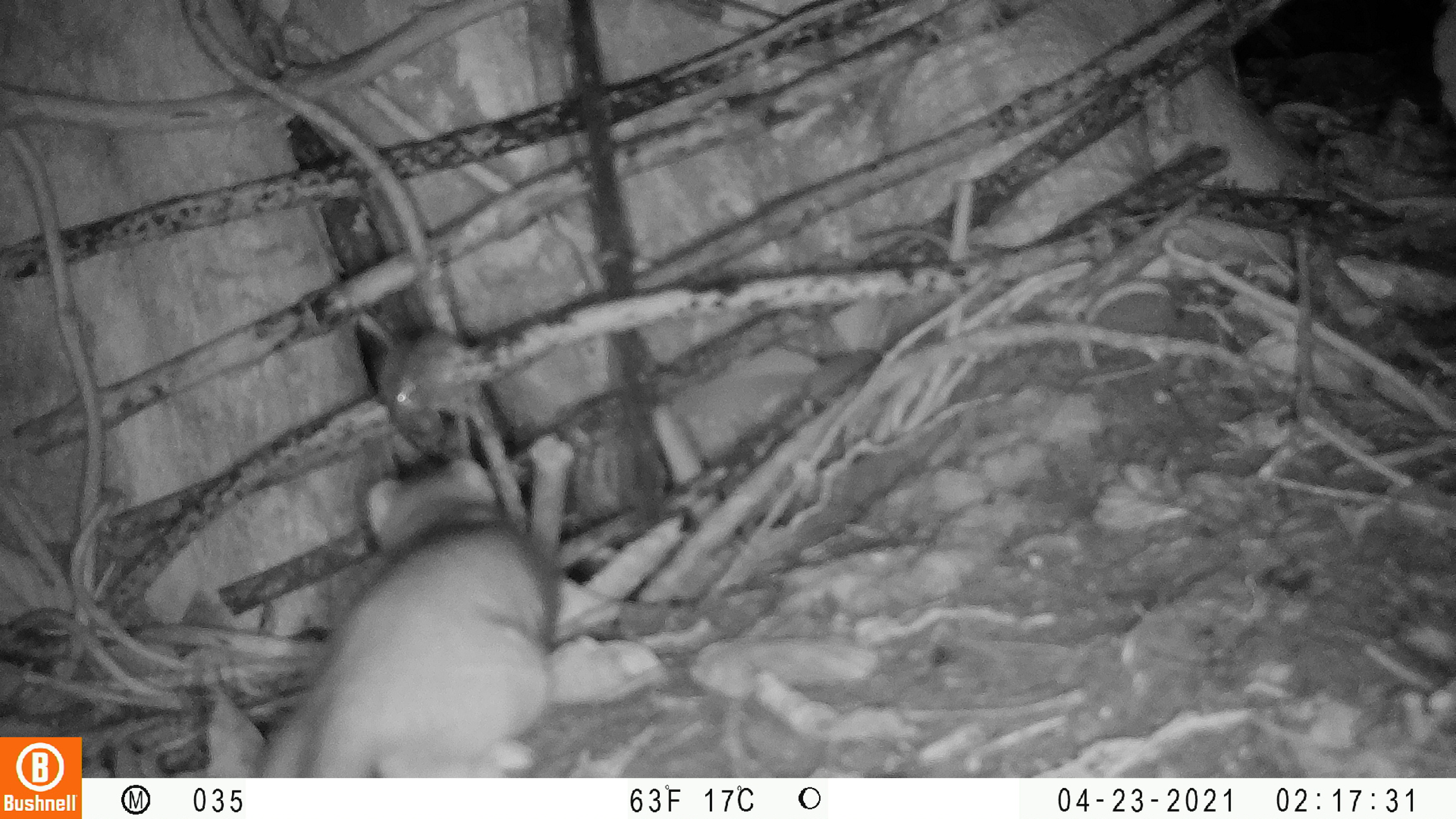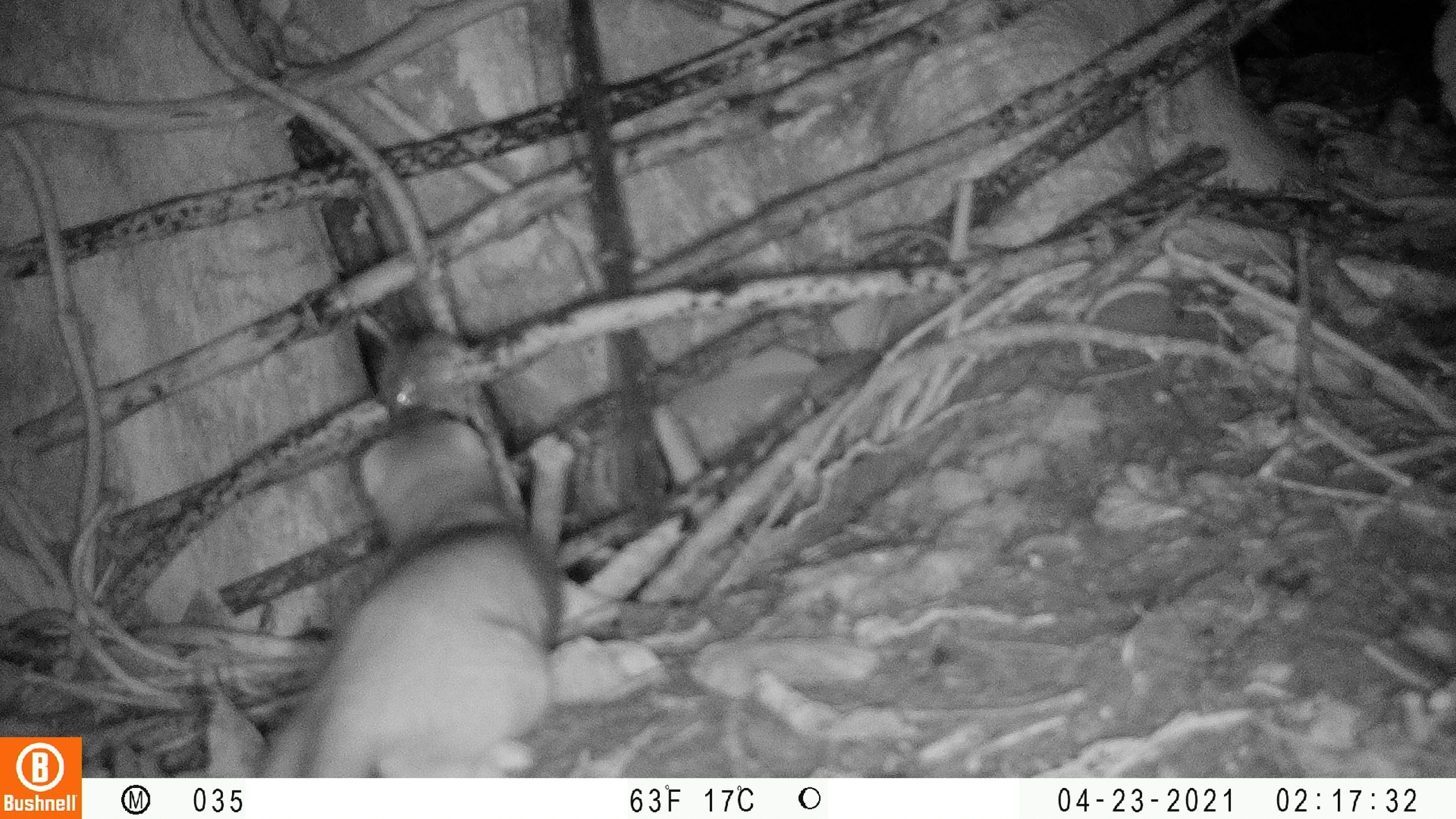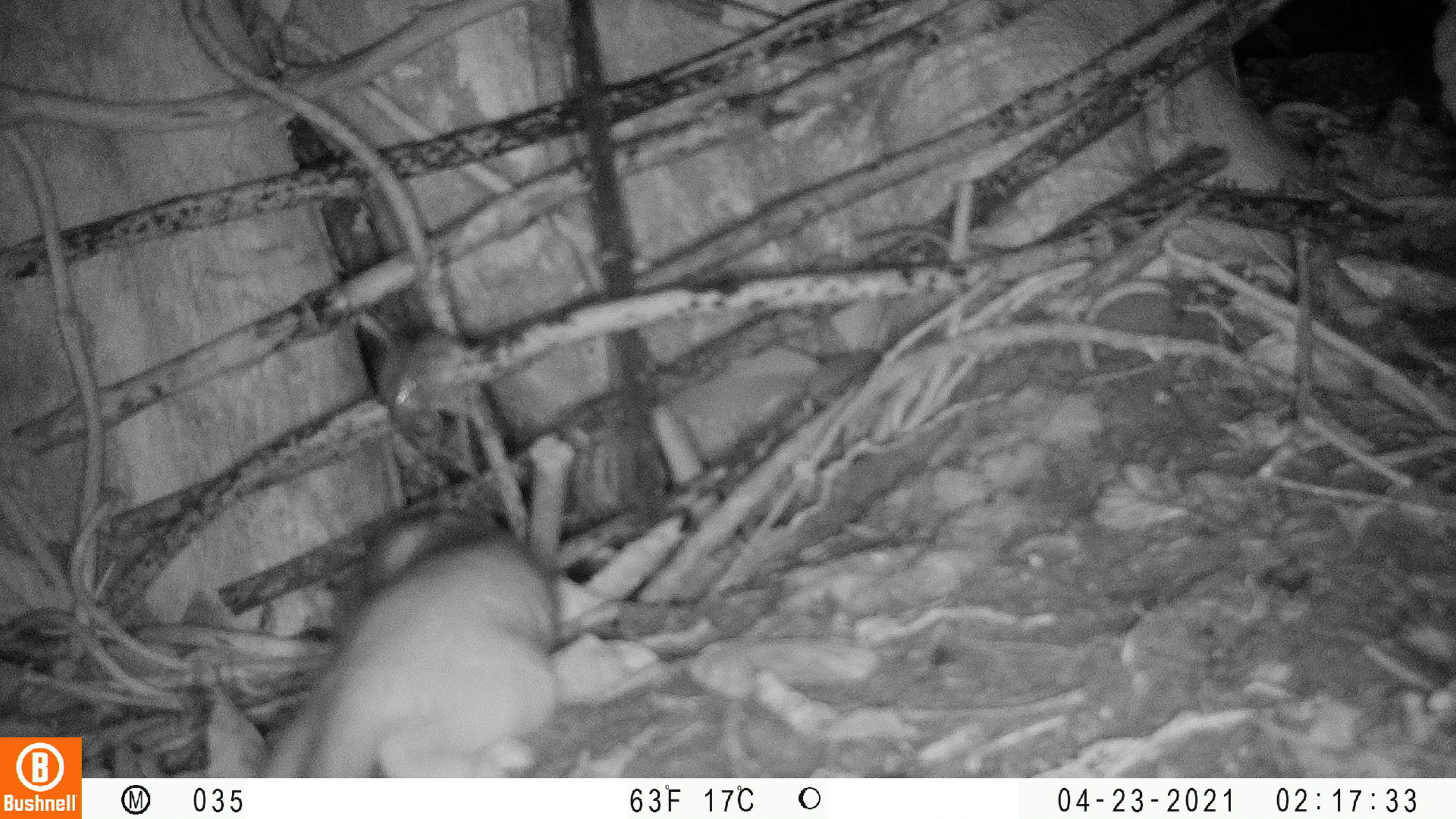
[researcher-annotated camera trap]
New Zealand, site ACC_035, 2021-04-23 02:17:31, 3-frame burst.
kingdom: Animalia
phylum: Chordata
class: Mammalia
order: Carnivora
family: Mustelidae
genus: Mustela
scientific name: Mustela erminea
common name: stoat